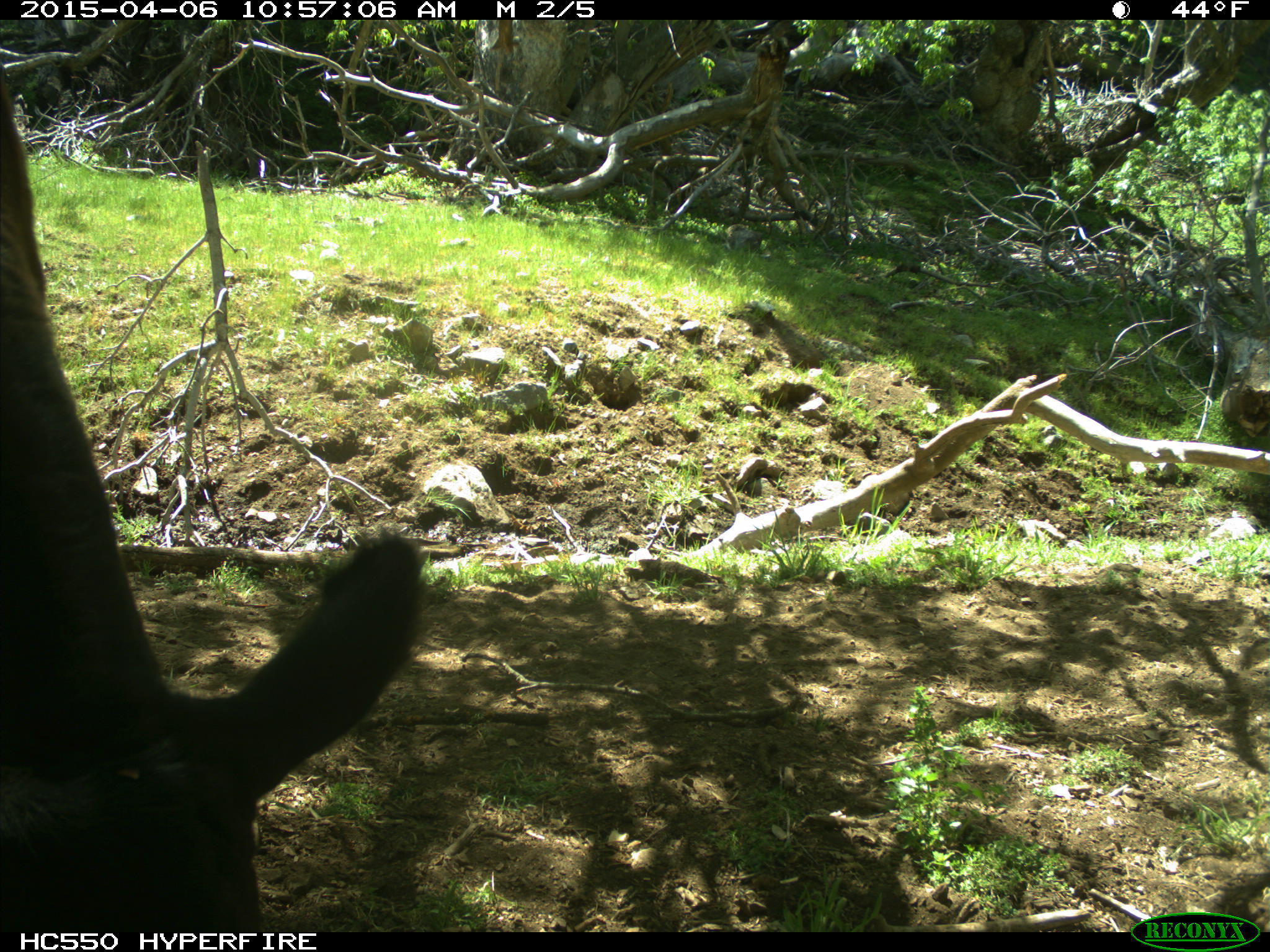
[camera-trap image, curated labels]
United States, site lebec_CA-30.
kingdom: Animalia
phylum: Chordata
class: Mammalia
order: Artiodactyla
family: Bovidae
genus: Bos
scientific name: Bos taurus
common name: domestic cow